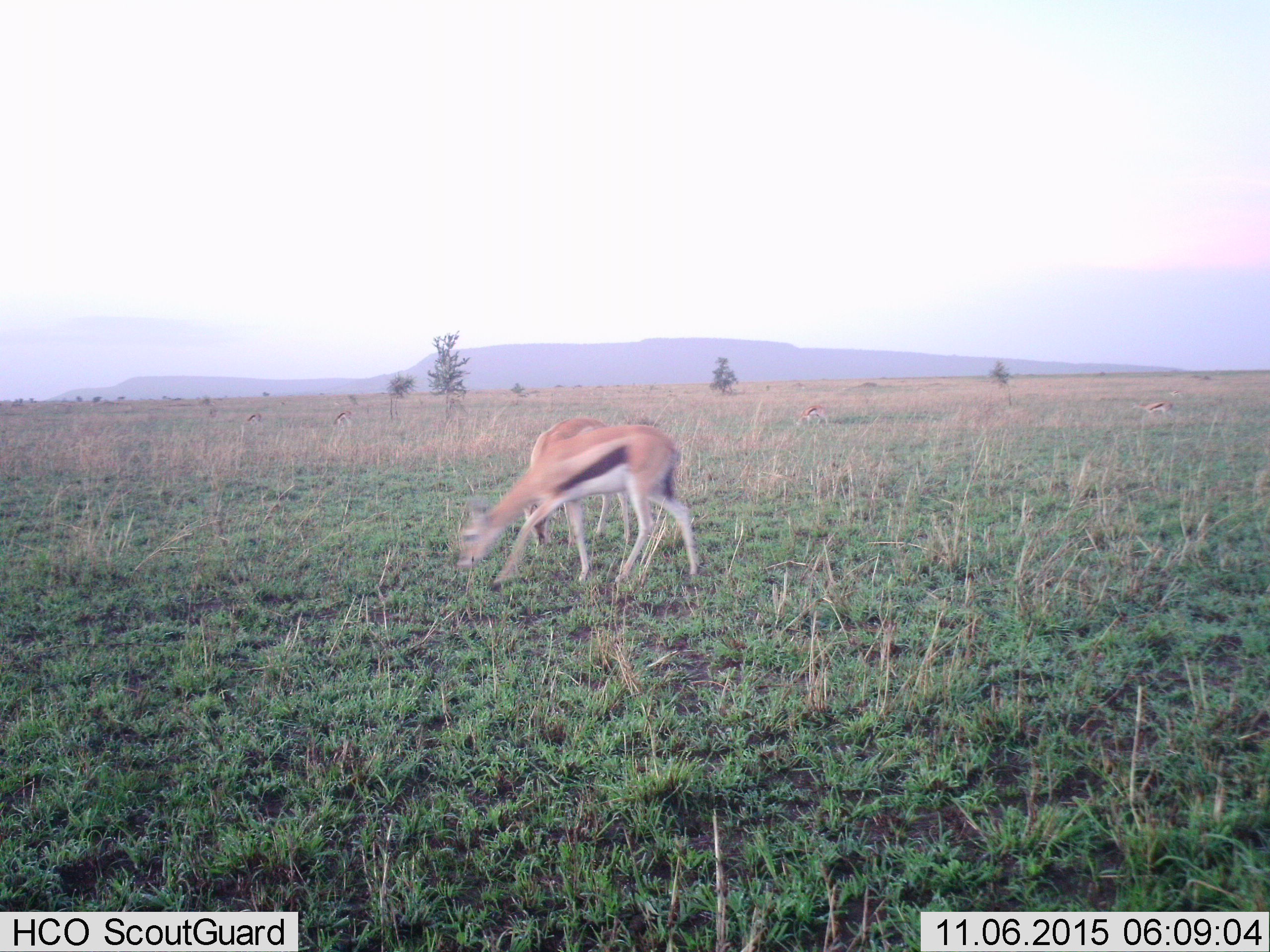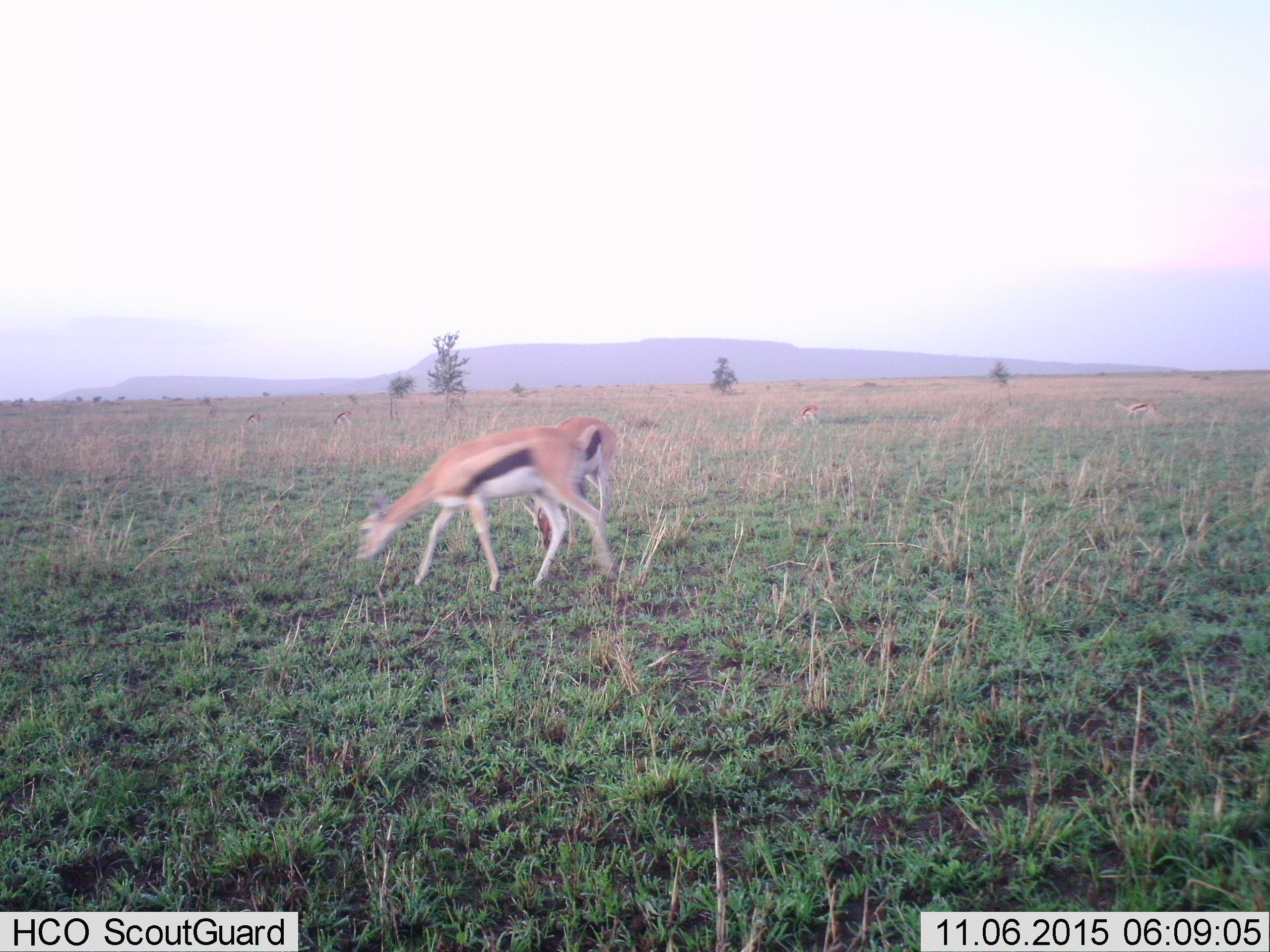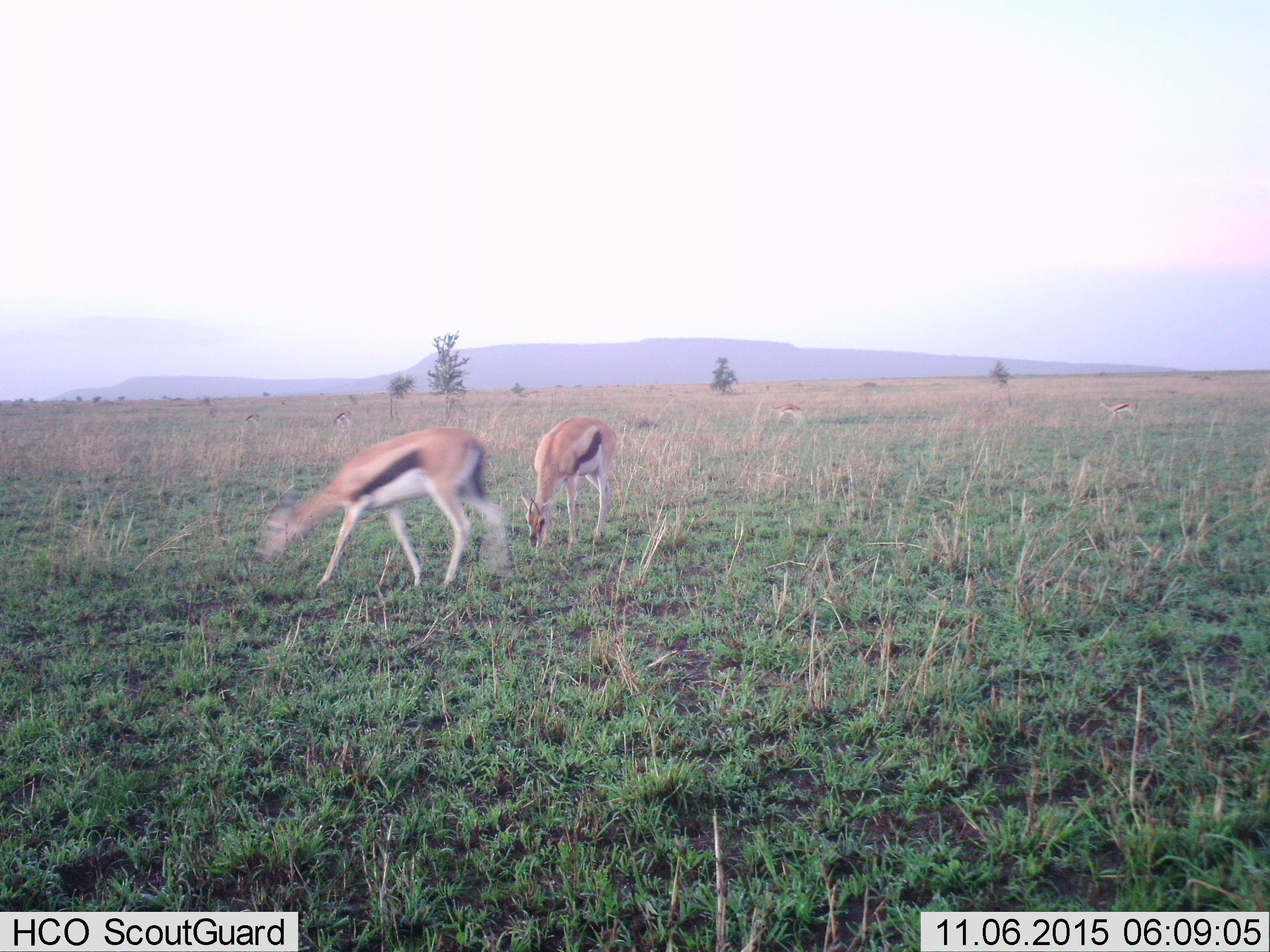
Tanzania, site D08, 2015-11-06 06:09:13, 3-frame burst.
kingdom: Animalia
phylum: Chordata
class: Mammalia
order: Artiodactyla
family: Bovidae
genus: Eudorcas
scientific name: Eudorcas thomsonii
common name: thomson's gazelle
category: gazellethomsons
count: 4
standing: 19%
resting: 0%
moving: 56%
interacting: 0%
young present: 0%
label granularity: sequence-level